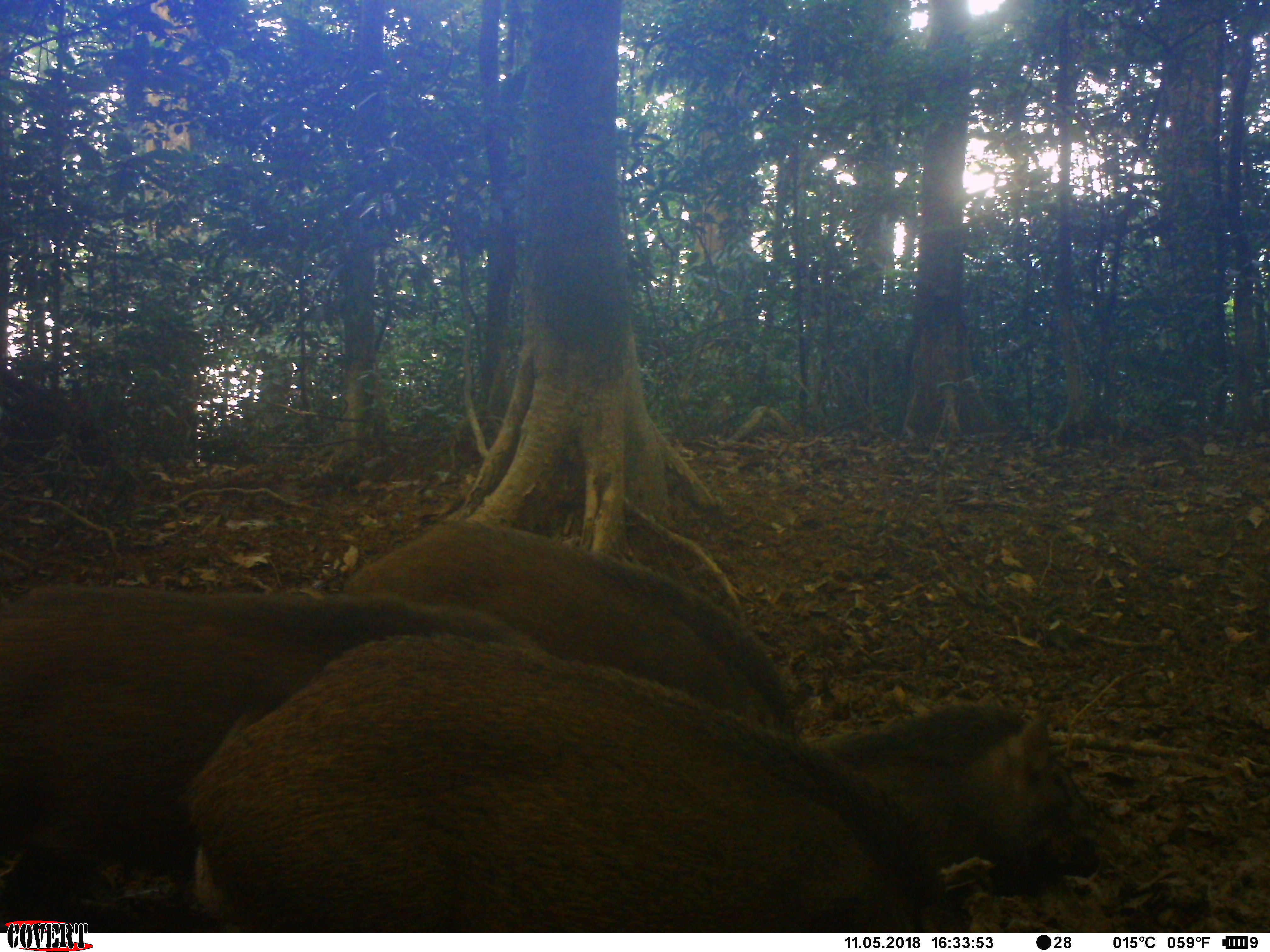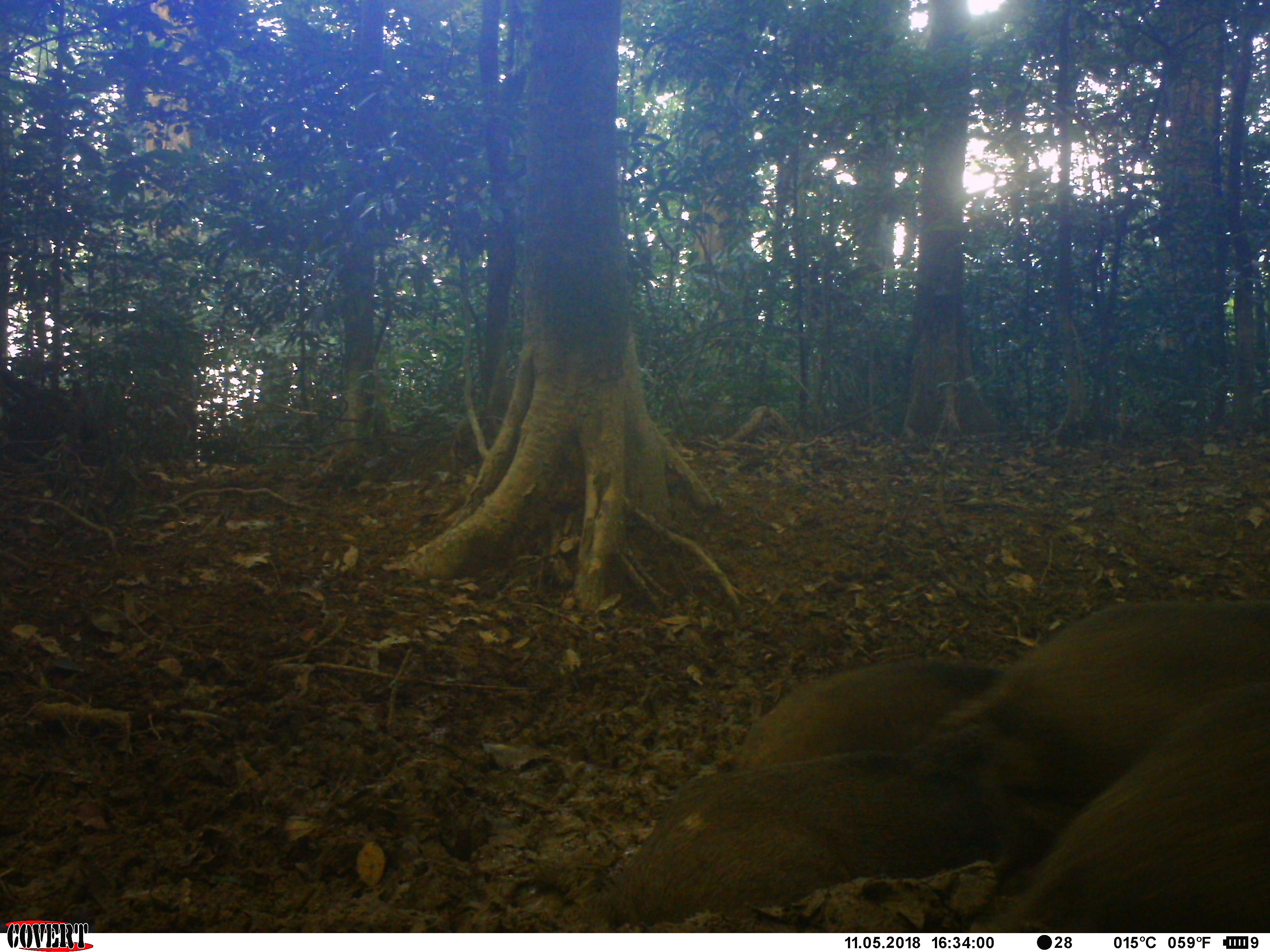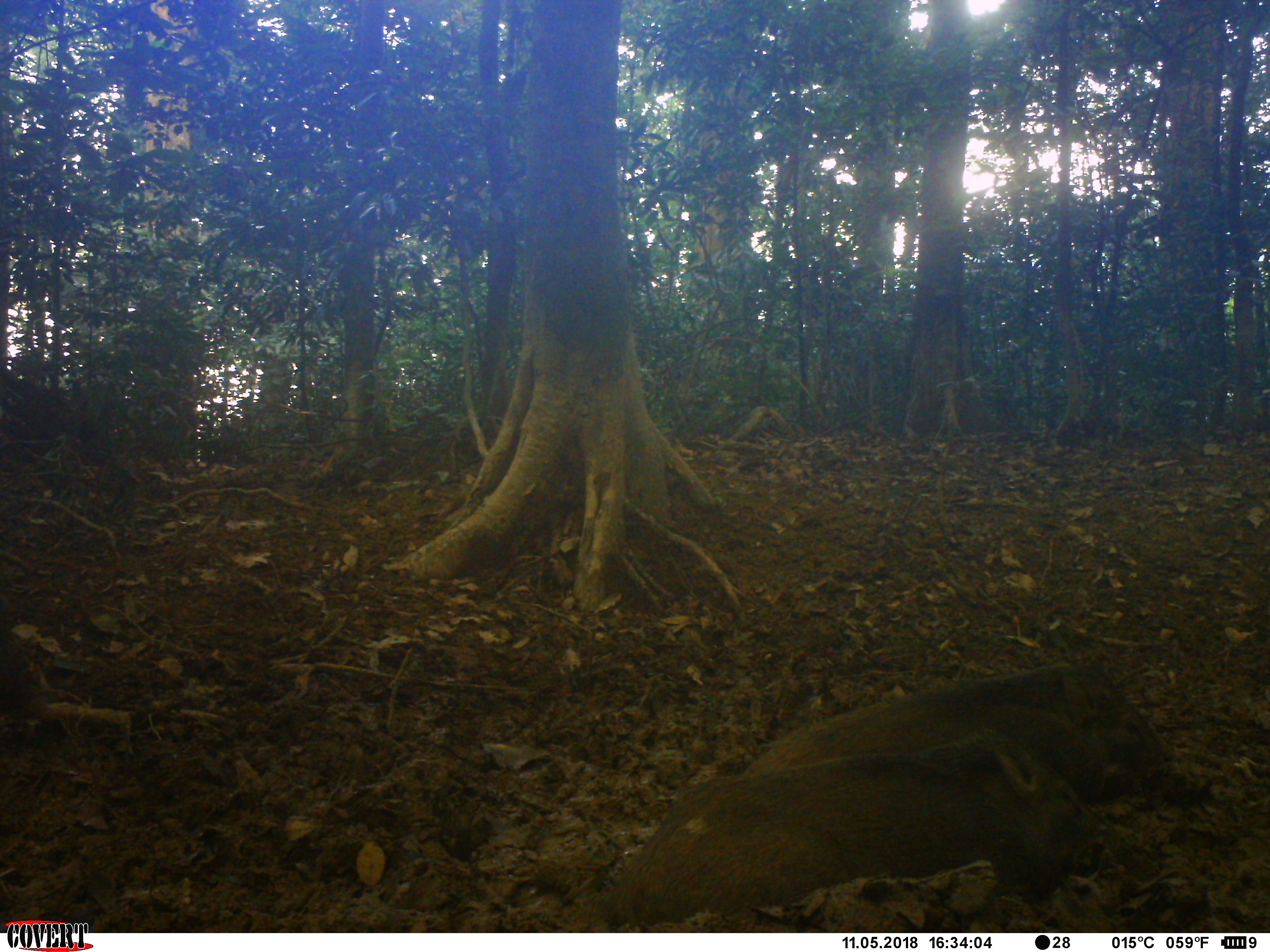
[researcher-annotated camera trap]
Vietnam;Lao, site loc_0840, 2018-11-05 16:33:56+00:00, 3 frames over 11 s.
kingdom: Animalia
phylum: Chordata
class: Mammalia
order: Artiodactyla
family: Suidae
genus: Sus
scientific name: Sus scrofa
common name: eurasian wild pig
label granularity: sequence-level